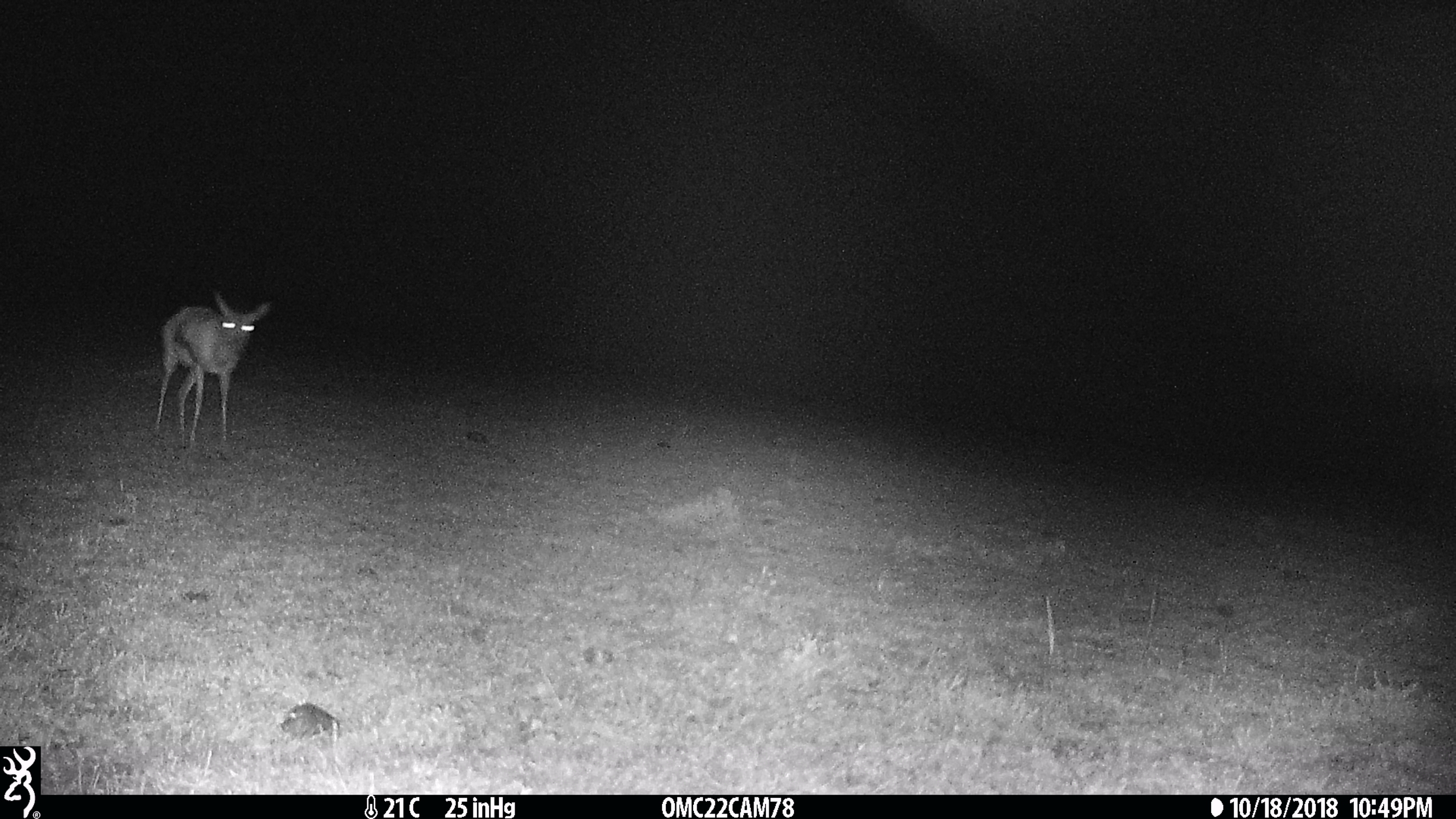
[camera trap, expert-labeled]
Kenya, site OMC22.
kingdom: Animalia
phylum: Chordata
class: Mammalia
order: Artiodactyla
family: Bovidae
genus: Eudorcas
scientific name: Eudorcas thomsonii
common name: thomon's gazelle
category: gazelle thomsons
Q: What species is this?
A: Gazelle thomsons (thomon's gazelle) (Eudorcas thomsonii).